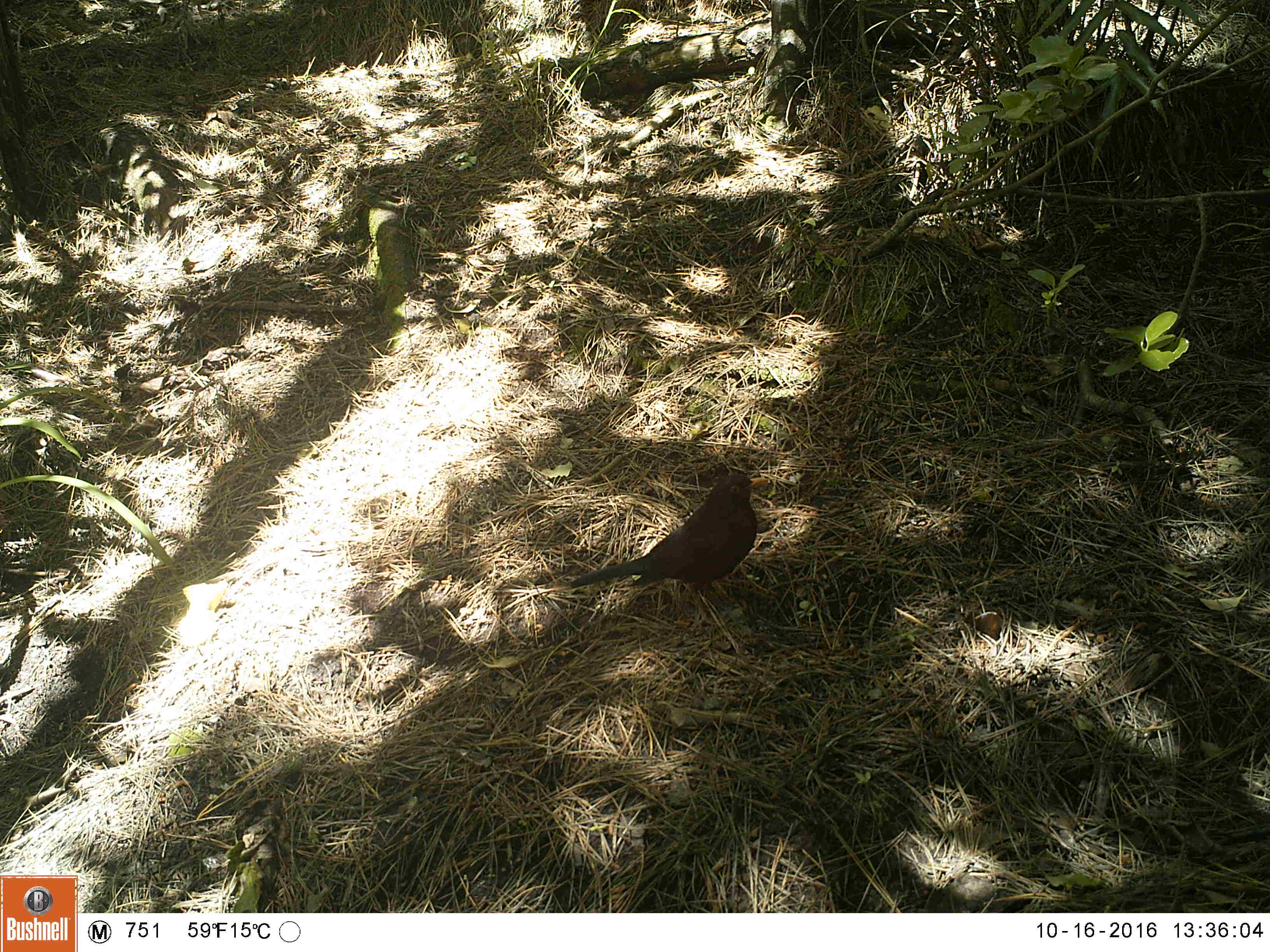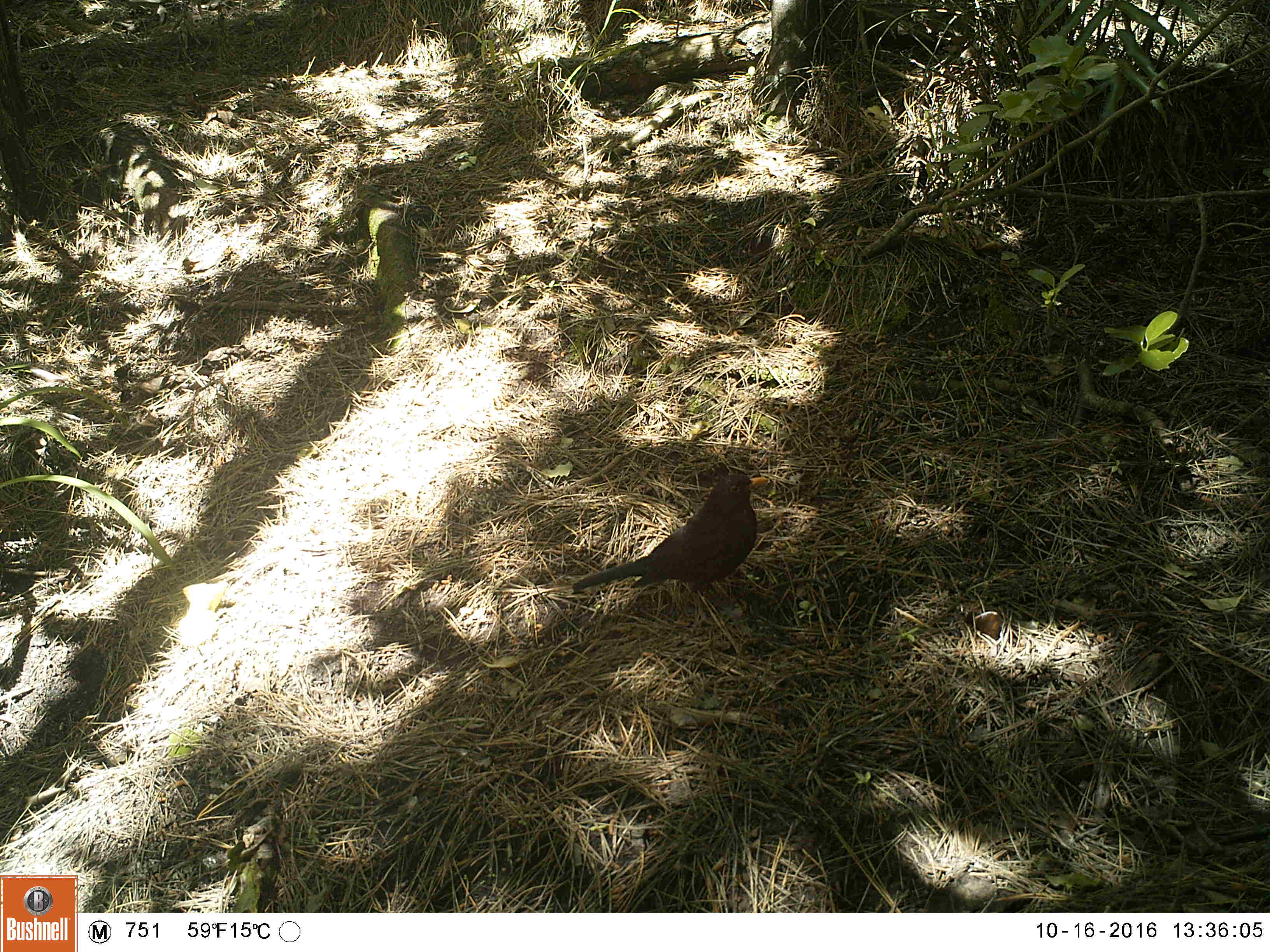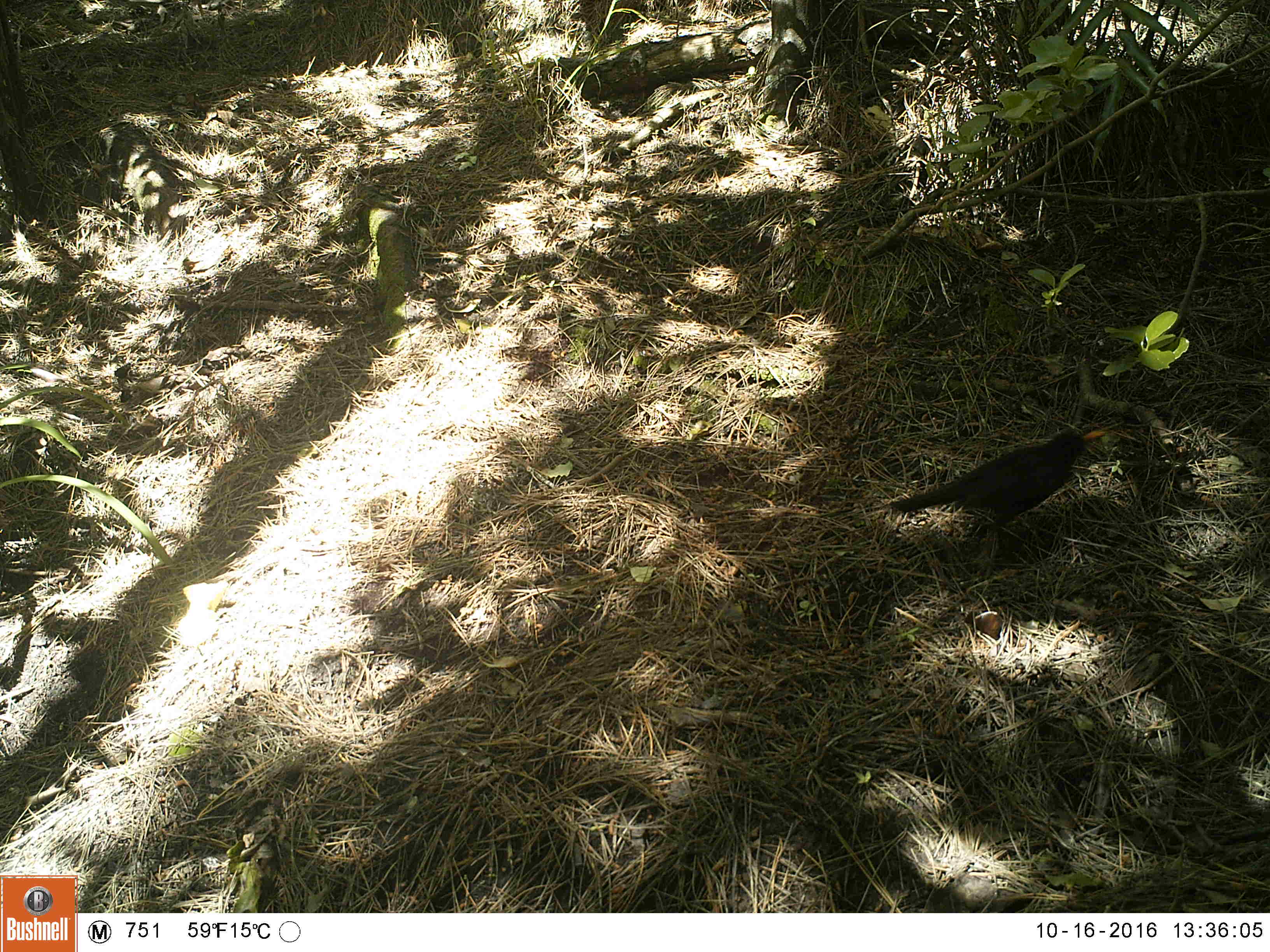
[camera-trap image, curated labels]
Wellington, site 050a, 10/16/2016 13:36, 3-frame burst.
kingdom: Animalia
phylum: Chordata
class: Aves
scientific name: Aves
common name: bird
Bird (Aves).